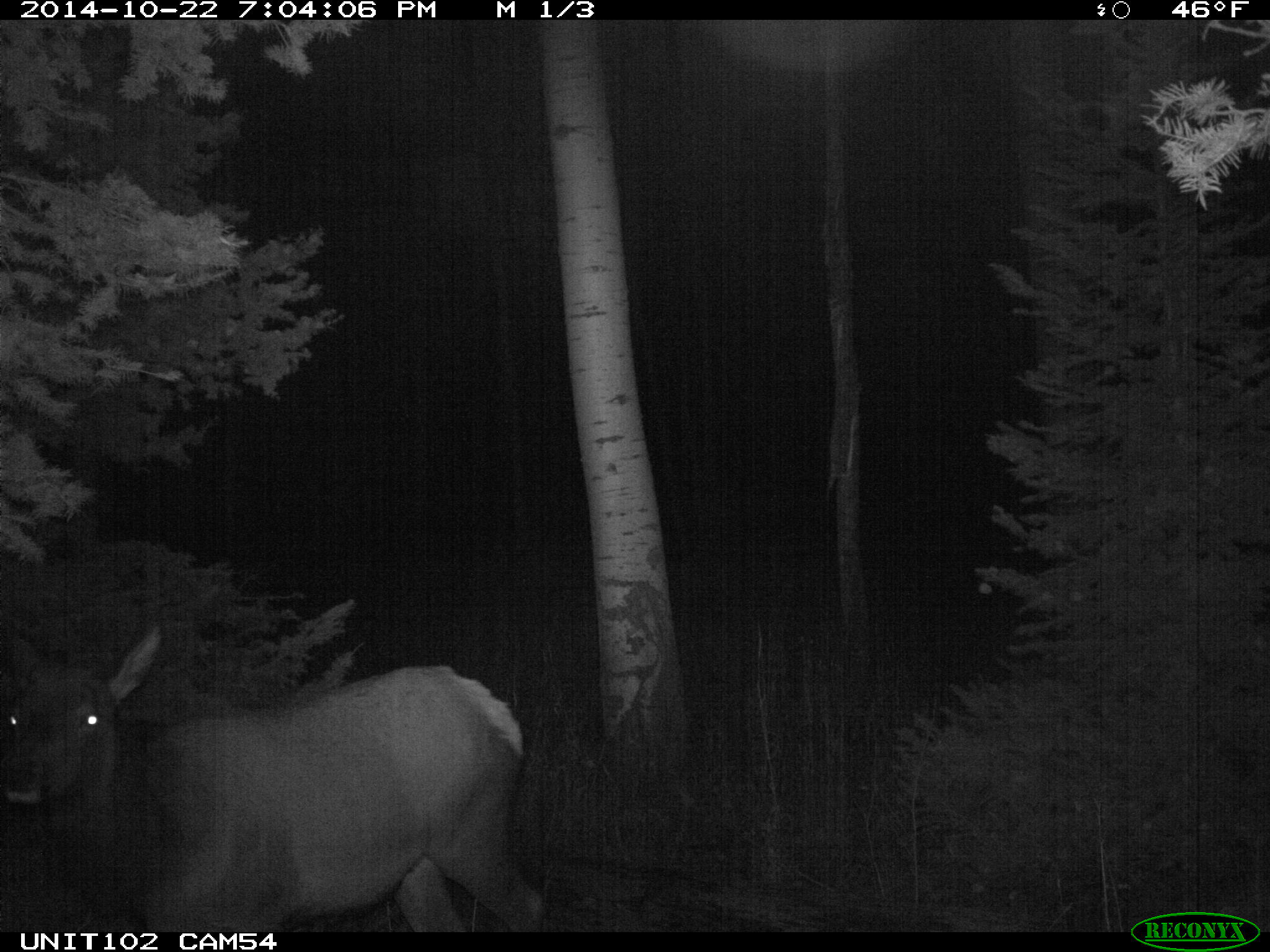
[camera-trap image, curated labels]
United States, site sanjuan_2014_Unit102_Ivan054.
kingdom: Animalia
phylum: Chordata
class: Mammalia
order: Artiodactyla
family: Cervidae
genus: Cervus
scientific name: Cervus elaphus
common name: red deer